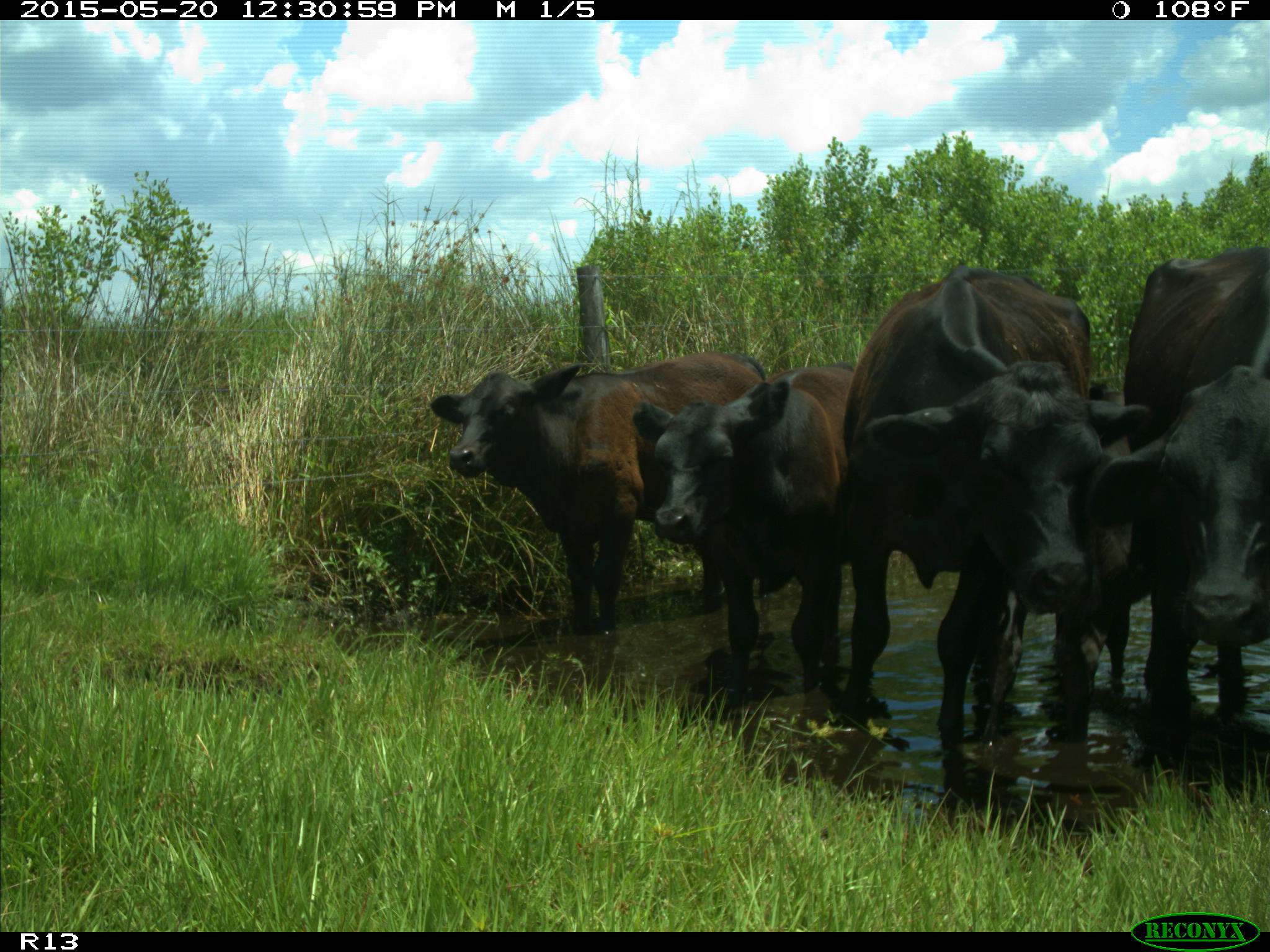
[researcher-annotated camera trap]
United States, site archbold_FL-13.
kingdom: Animalia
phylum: Chordata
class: Mammalia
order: Artiodactyla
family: Bovidae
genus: Bos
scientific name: Bos taurus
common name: domestic cow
Bos taurus (domestic cow).